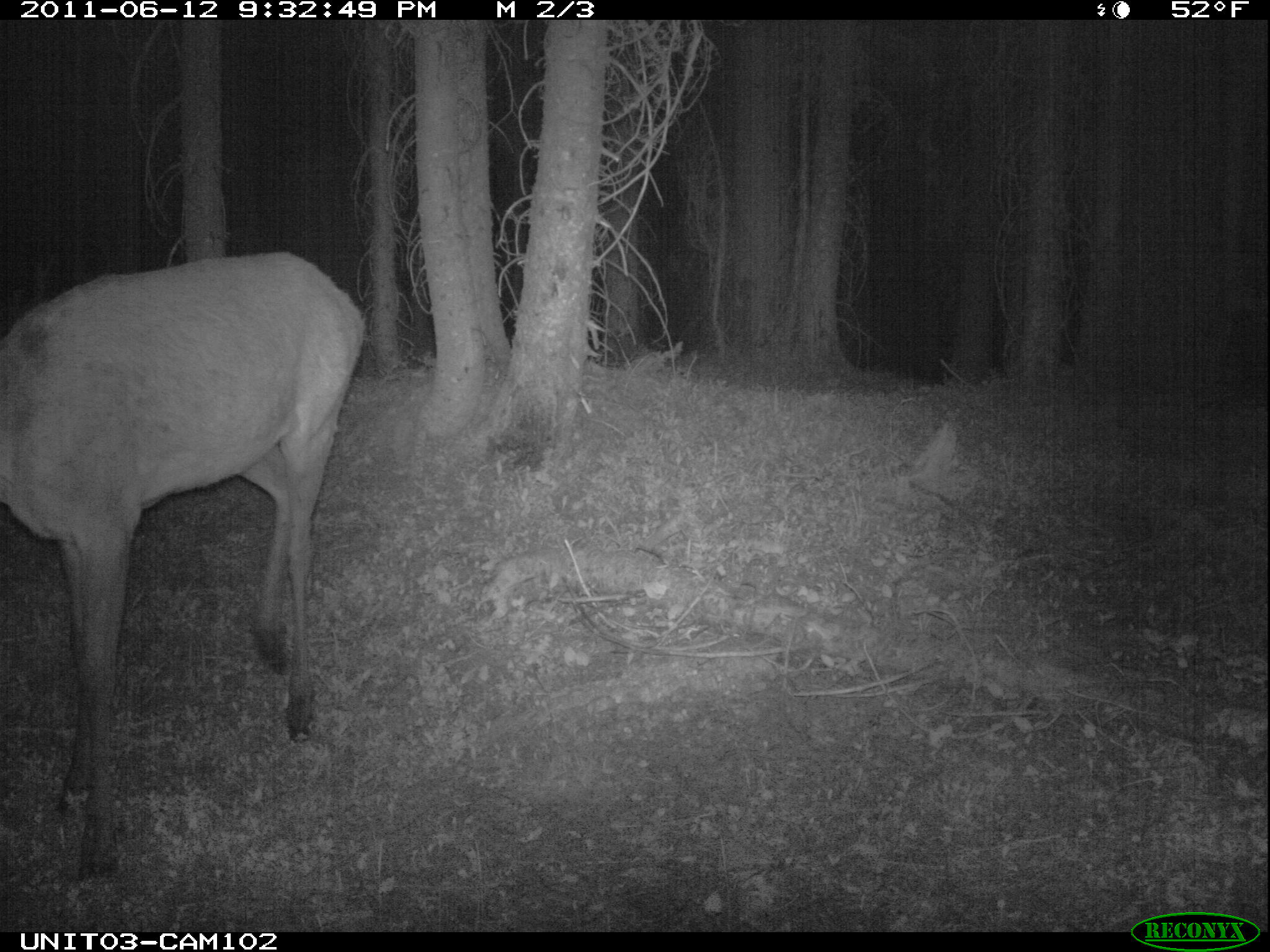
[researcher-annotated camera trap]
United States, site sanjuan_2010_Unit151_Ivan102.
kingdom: Animalia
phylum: Chordata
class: Mammalia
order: Artiodactyla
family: Cervidae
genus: Cervus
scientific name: Cervus elaphus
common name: red deer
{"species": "Cervus elaphus (red deer)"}